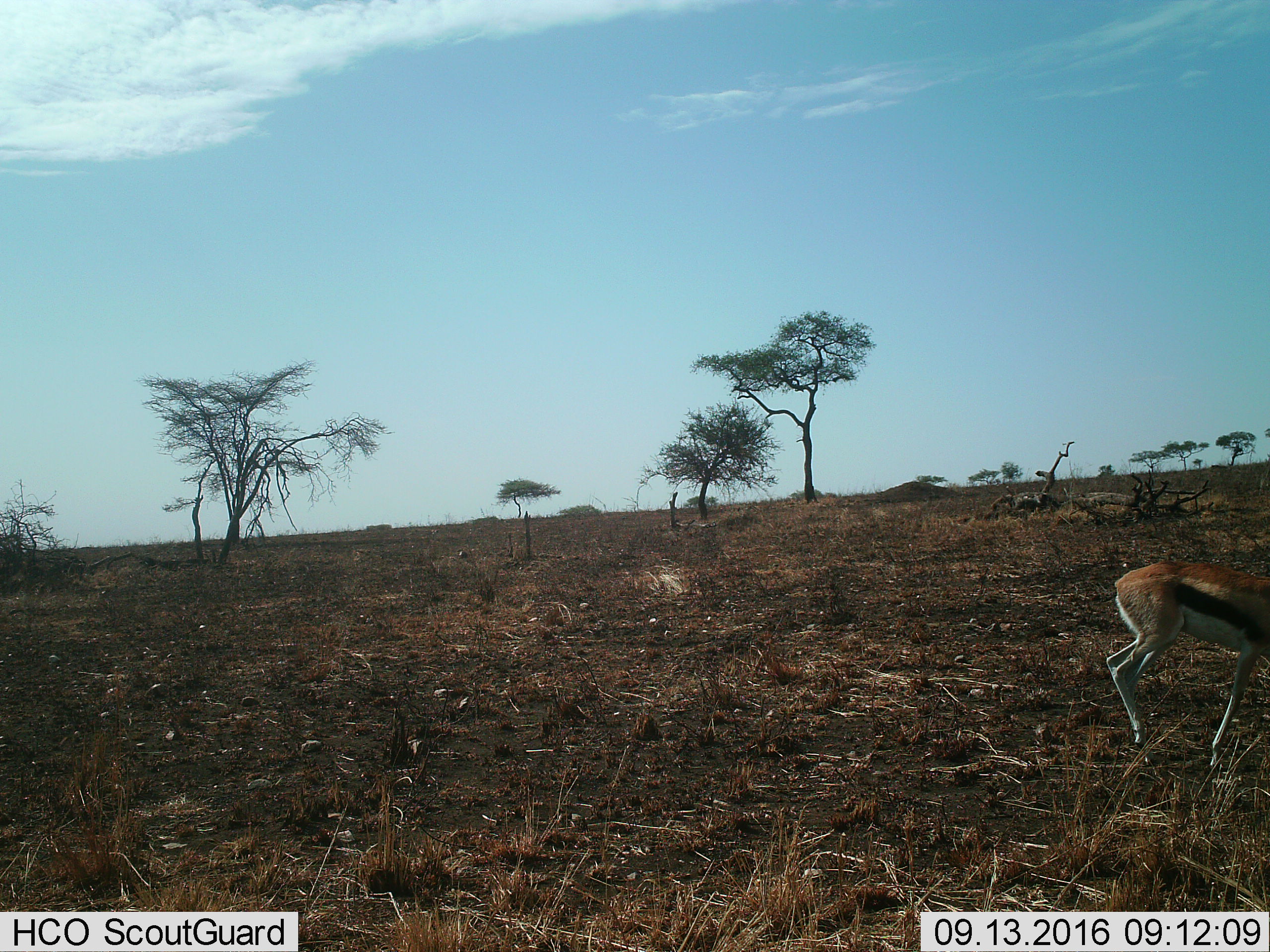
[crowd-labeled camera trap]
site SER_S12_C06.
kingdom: Animalia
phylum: Chordata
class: Mammalia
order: Artiodactyla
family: Bovidae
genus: Eudorcas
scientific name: Eudorcas thomsonii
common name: thomson's gazelle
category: gazellethomsons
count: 1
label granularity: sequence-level